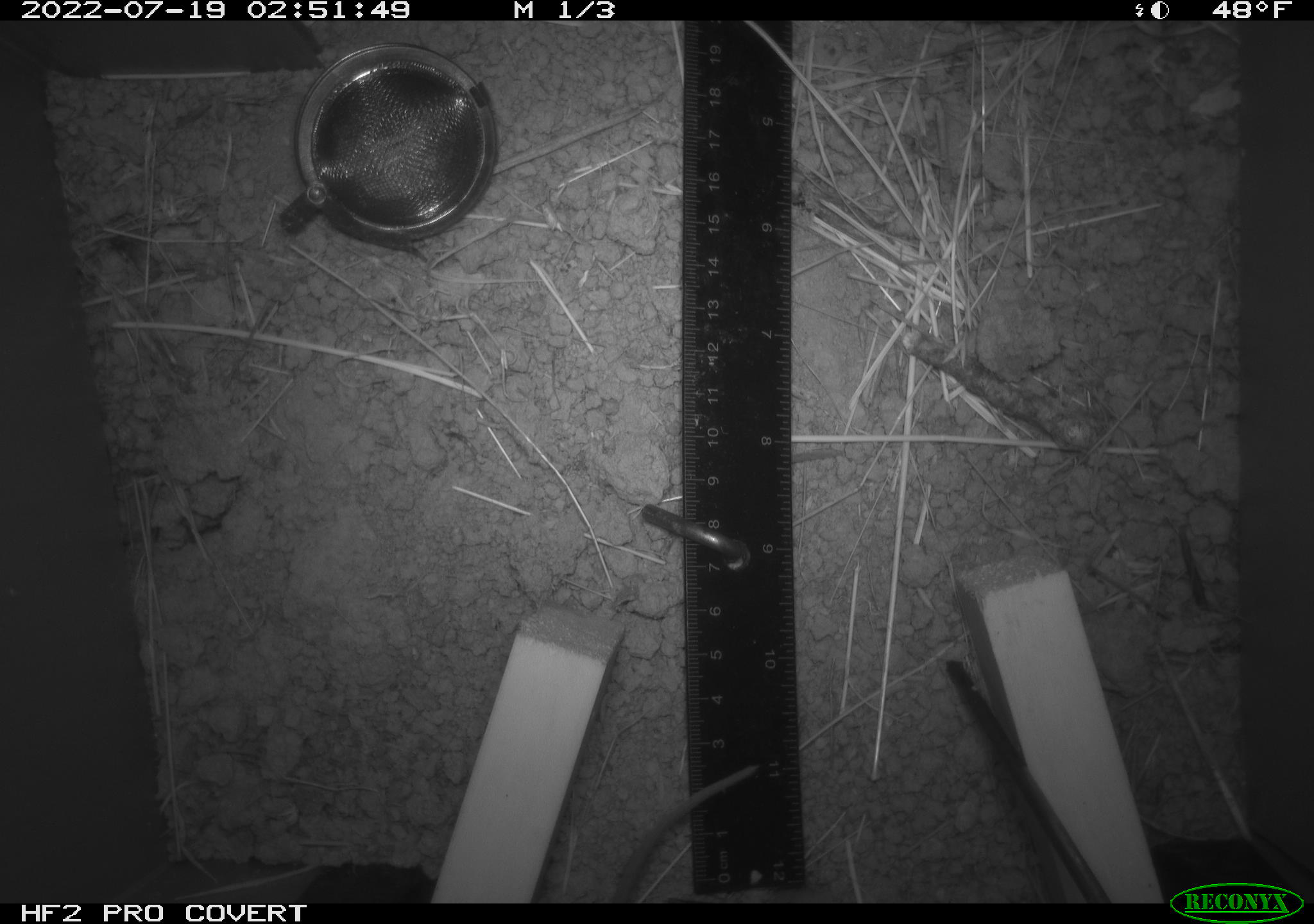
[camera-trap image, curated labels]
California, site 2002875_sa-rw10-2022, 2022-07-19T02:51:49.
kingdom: Animalia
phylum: Chordata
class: Mammalia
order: Rodentia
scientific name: Rodentia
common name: mouse species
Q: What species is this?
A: Mouse species (Rodentia).